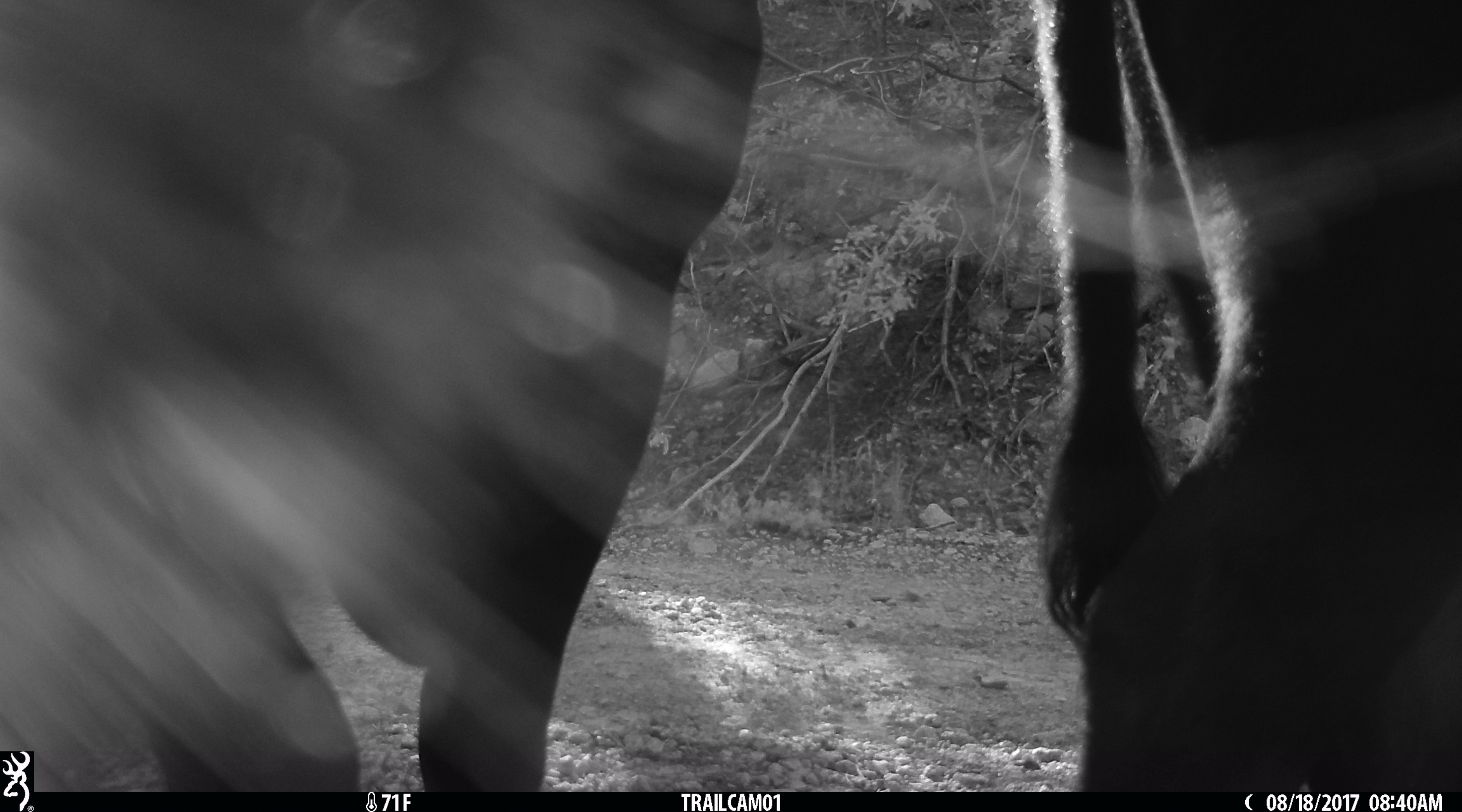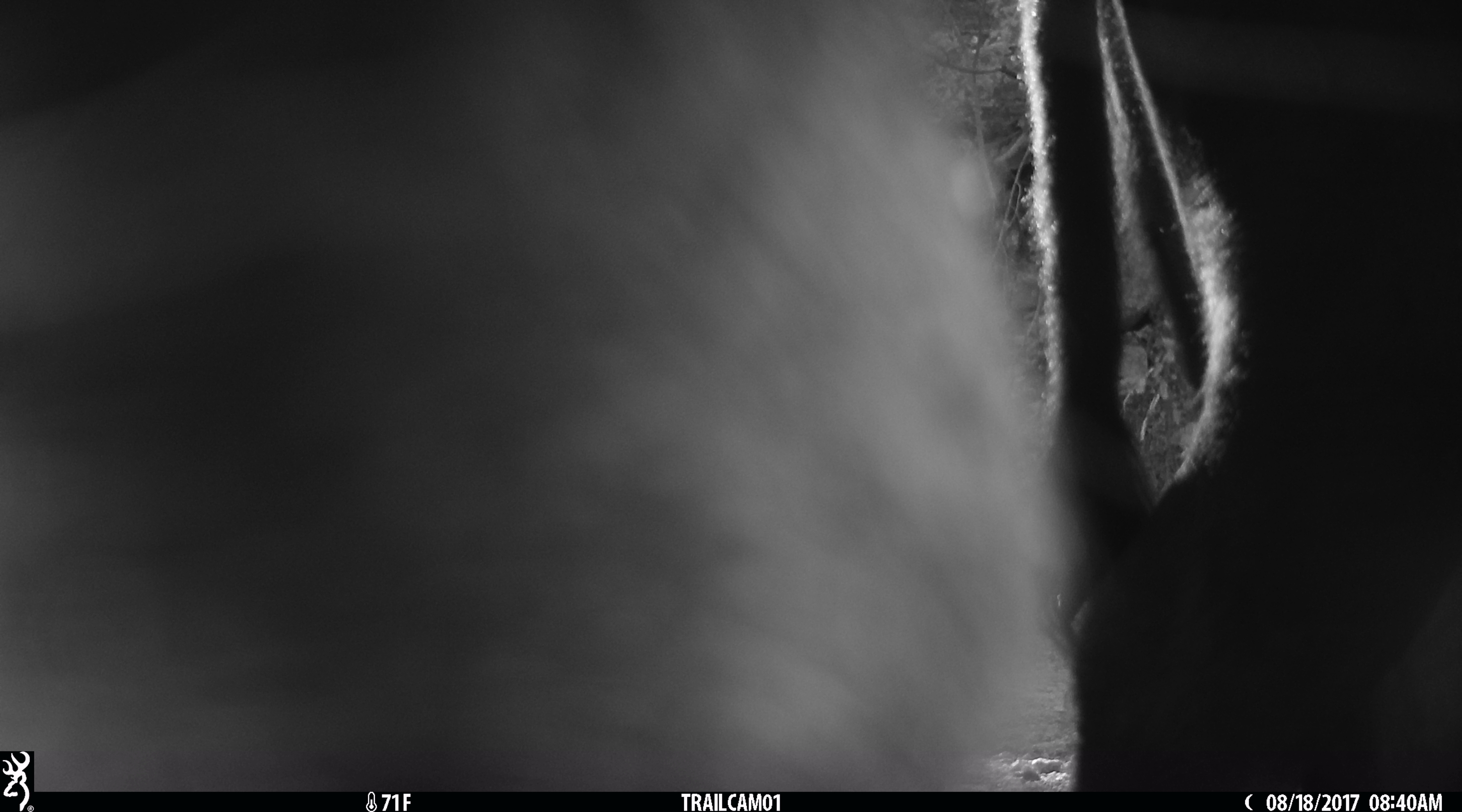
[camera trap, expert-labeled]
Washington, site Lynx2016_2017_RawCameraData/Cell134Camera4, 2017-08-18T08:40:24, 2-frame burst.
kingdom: Animalia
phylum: Chordata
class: Mammalia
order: Artiodactyla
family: Bovidae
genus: Bos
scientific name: Bos taurus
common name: domestic cattle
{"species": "domestic cattle (Bos taurus)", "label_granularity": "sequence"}